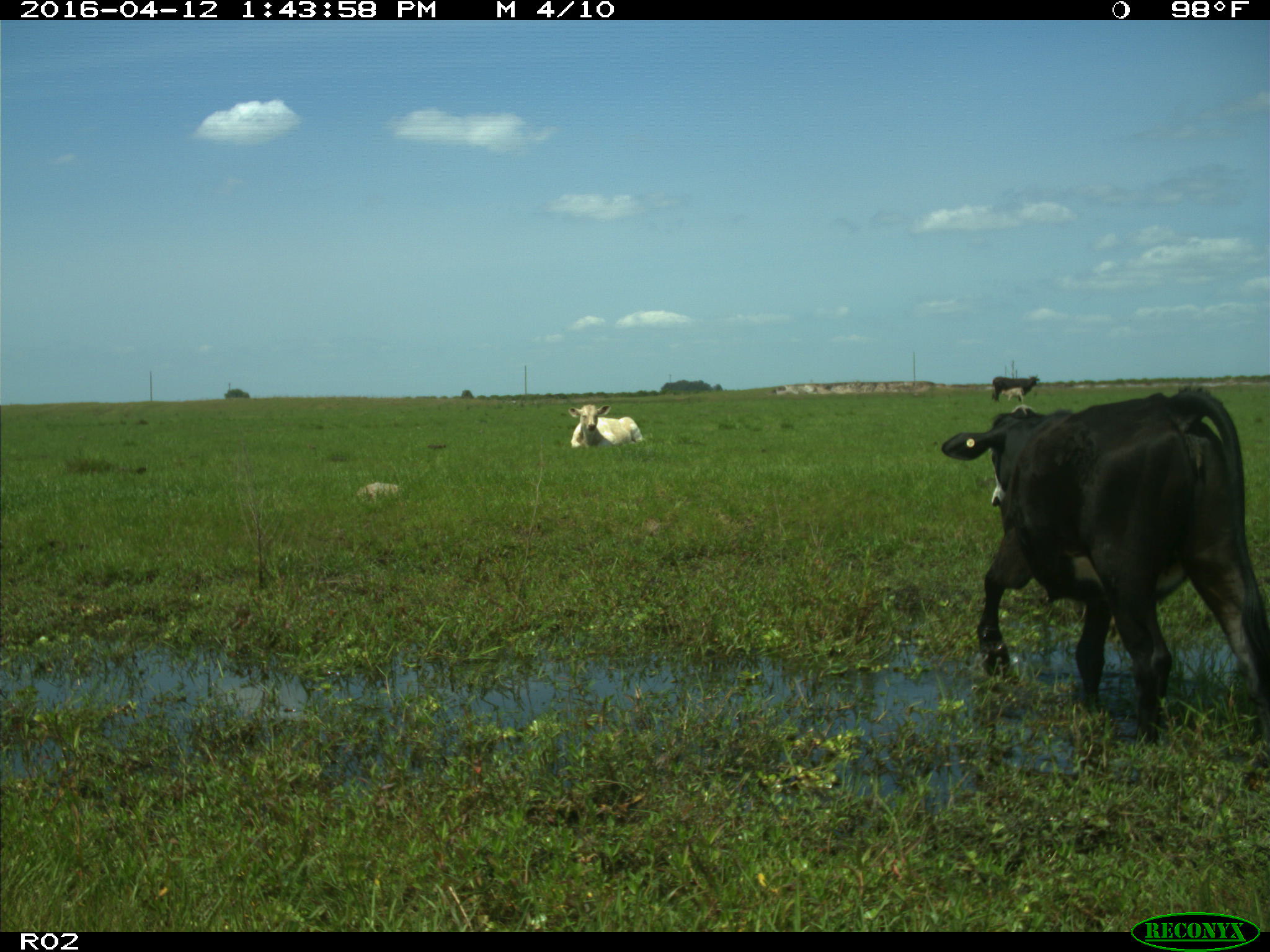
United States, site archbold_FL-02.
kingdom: Animalia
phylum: Chordata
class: Mammalia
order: Artiodactyla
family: Bovidae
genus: Bos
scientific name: Bos taurus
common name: domestic cow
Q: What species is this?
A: Bos taurus (domestic cow).